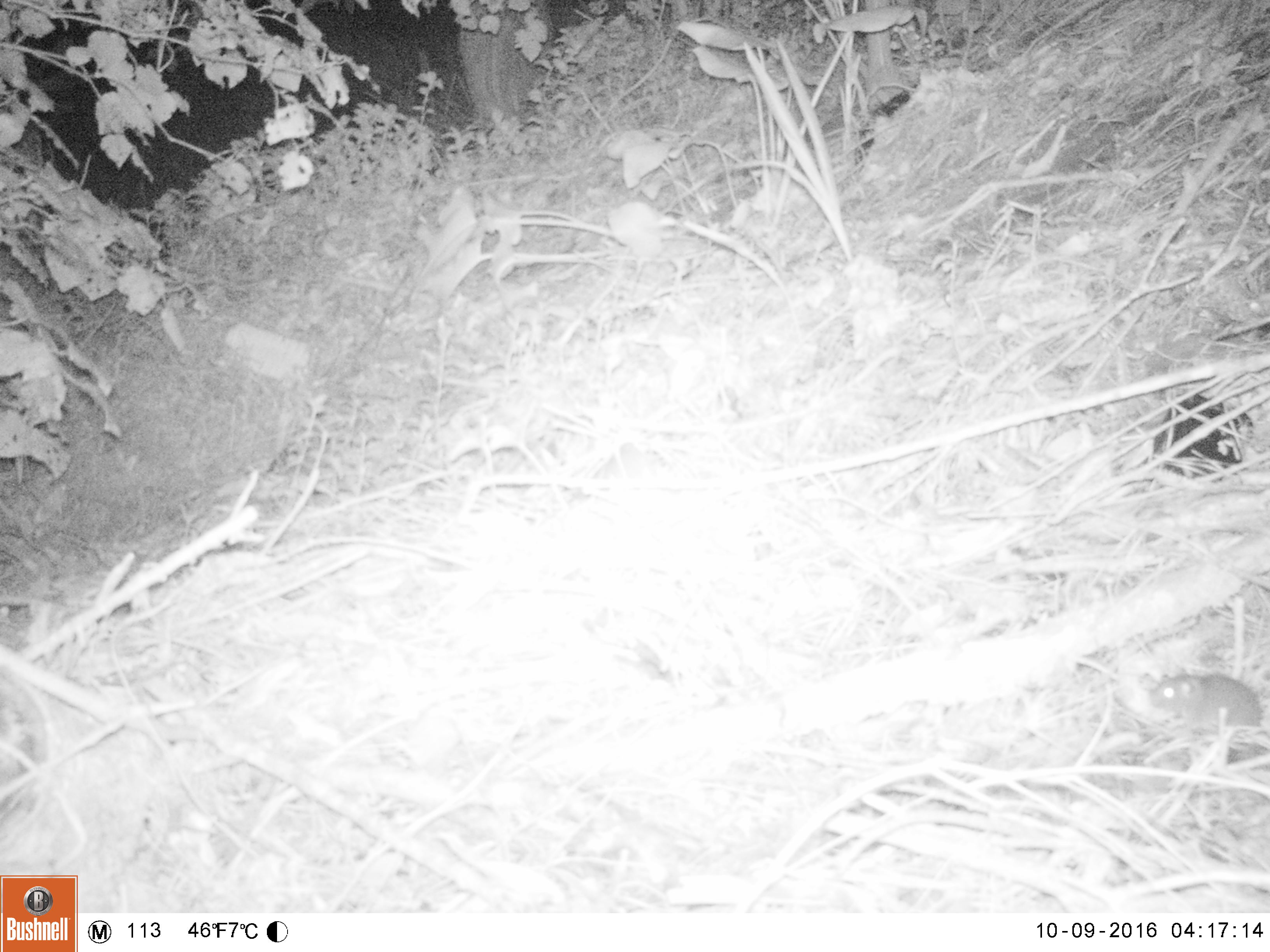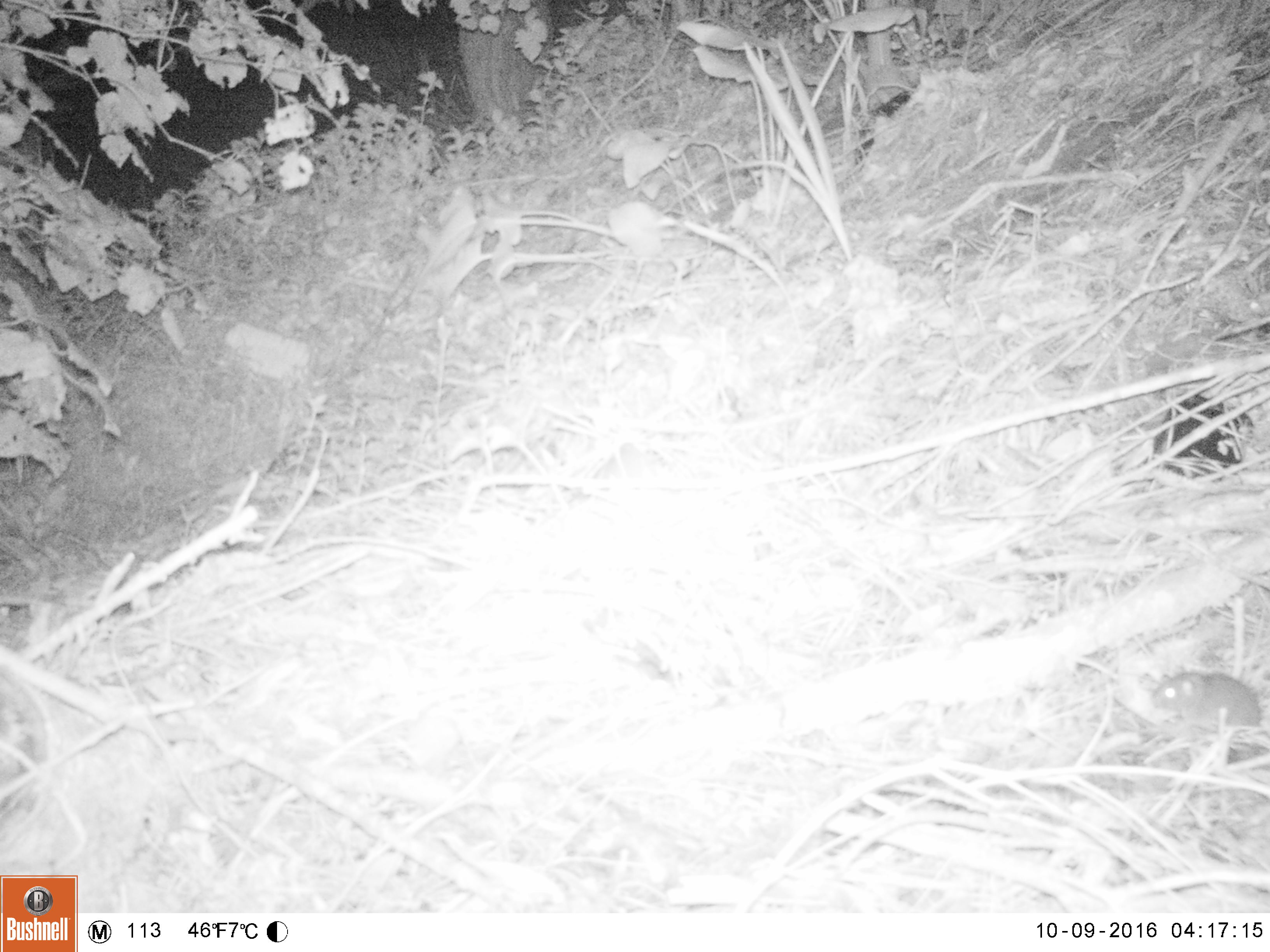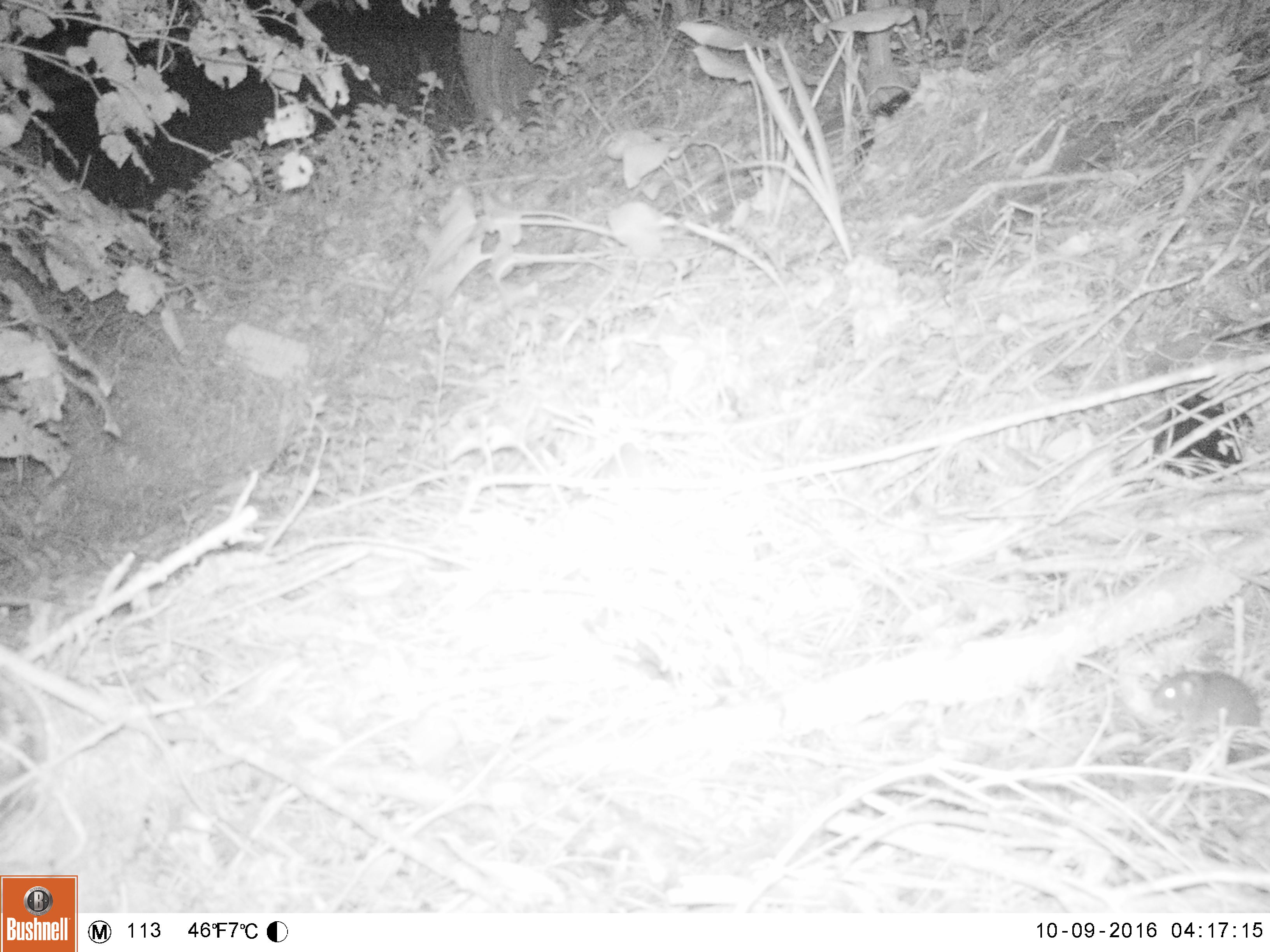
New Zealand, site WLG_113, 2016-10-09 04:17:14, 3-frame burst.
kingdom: Animalia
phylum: Chordata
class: Mammalia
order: Rodentia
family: Muridae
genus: Rattus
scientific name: Rattus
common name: rat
Rat (Rattus).